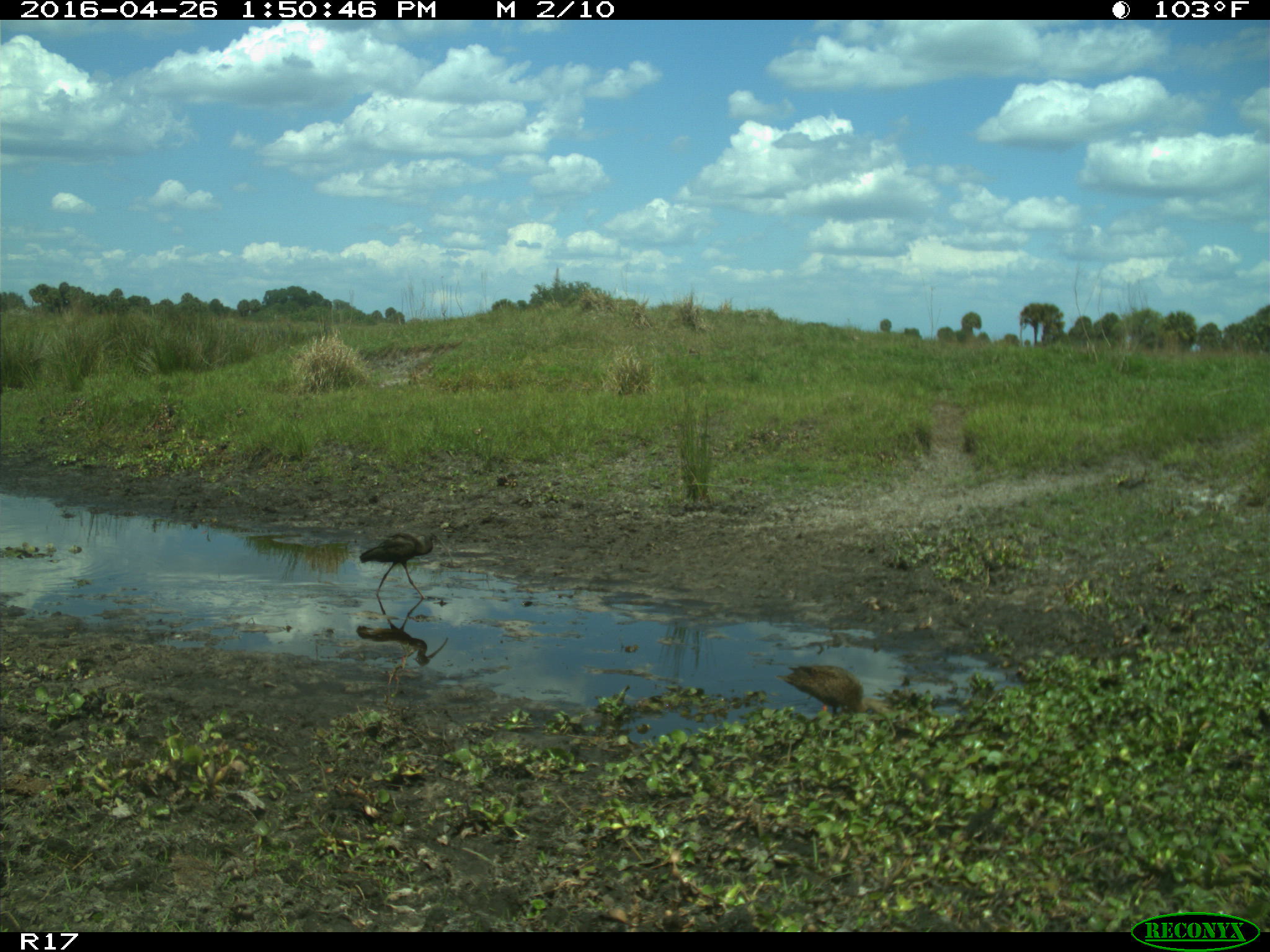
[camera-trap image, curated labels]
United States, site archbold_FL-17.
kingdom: Animalia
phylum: Chordata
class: Aves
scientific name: Aves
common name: birds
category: unidentified bird